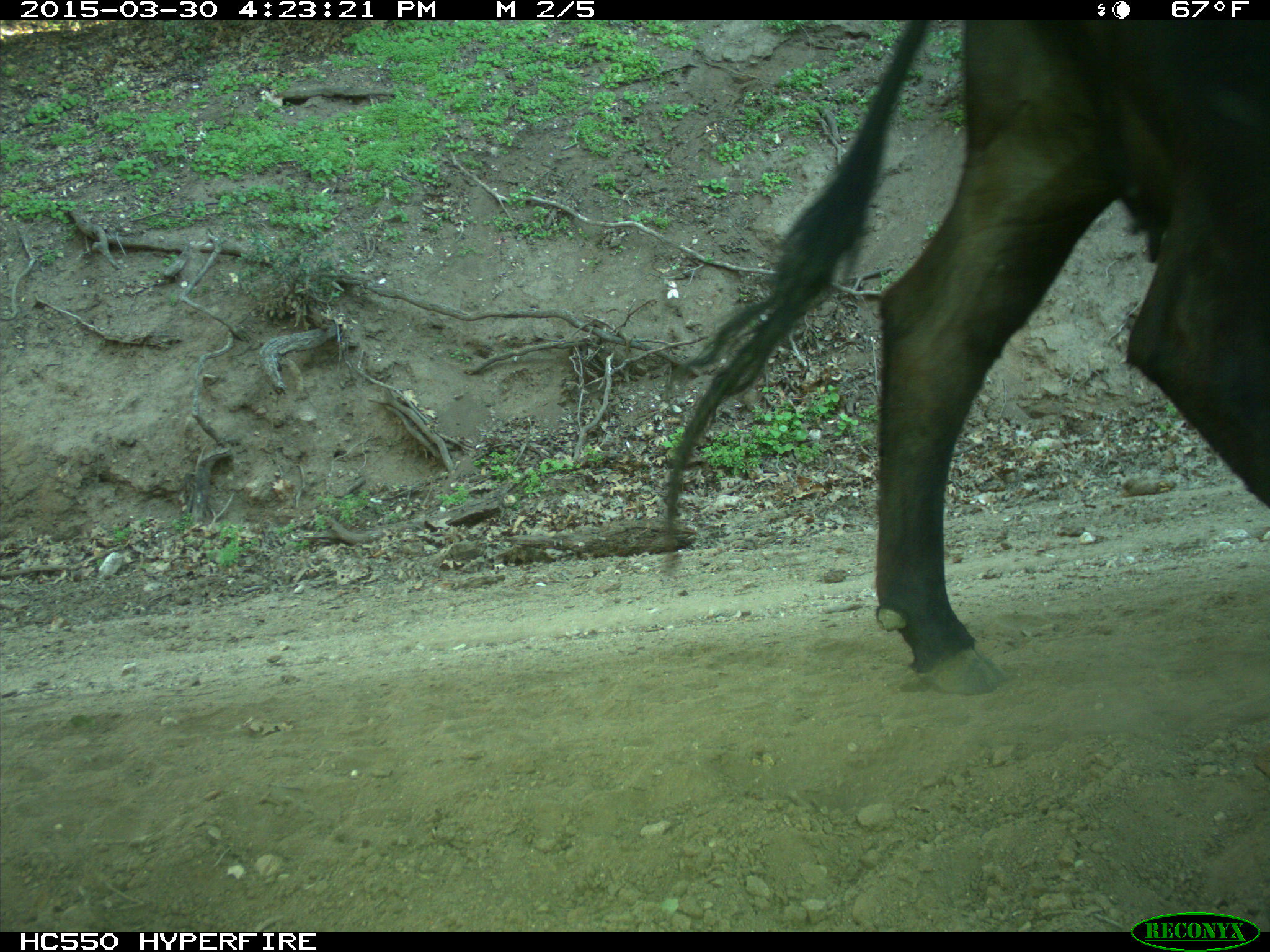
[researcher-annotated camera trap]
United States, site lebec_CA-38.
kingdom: Animalia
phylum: Chordata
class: Mammalia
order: Artiodactyla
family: Bovidae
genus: Bos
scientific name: Bos taurus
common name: domestic cow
Bos taurus (domestic cow).